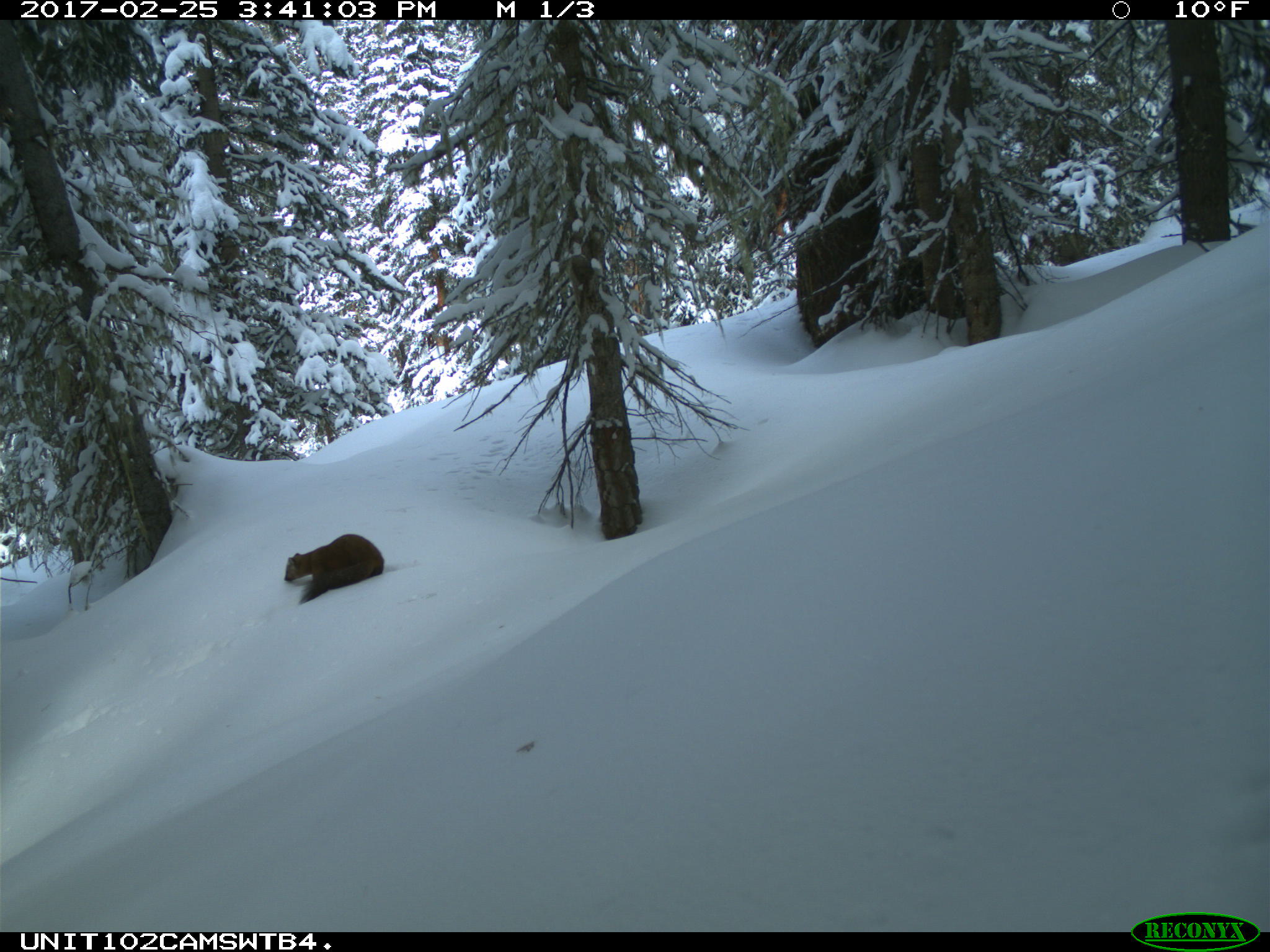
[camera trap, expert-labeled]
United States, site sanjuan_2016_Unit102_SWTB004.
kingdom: Animalia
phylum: Chordata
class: Mammalia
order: Carnivora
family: Mustelidae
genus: Martes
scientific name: Martes americana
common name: american marten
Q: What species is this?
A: Martes americana (american marten).